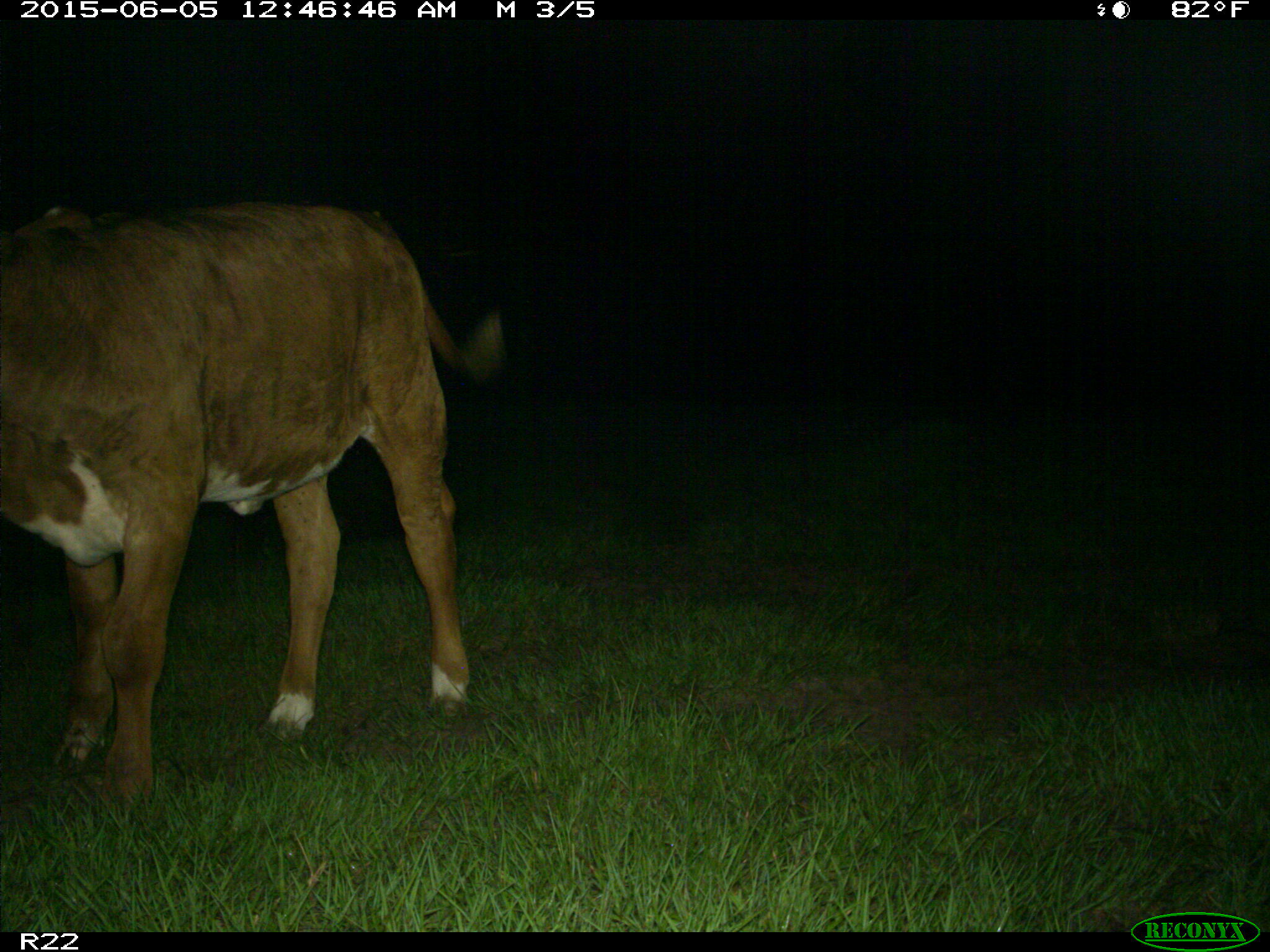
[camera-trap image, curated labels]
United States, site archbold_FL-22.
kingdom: Animalia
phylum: Chordata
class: Mammalia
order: Artiodactyla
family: Bovidae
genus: Bos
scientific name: Bos taurus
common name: domestic cow